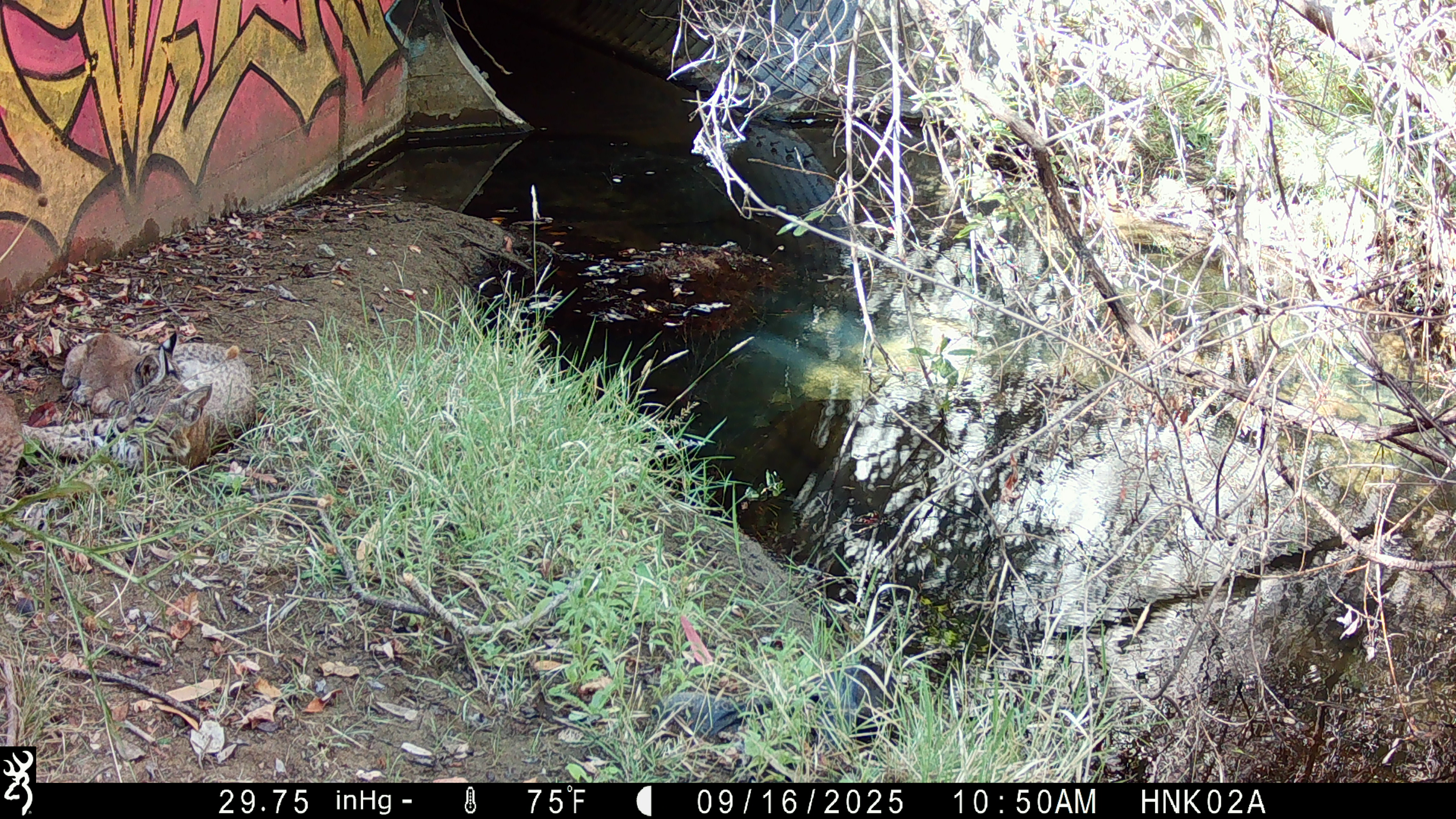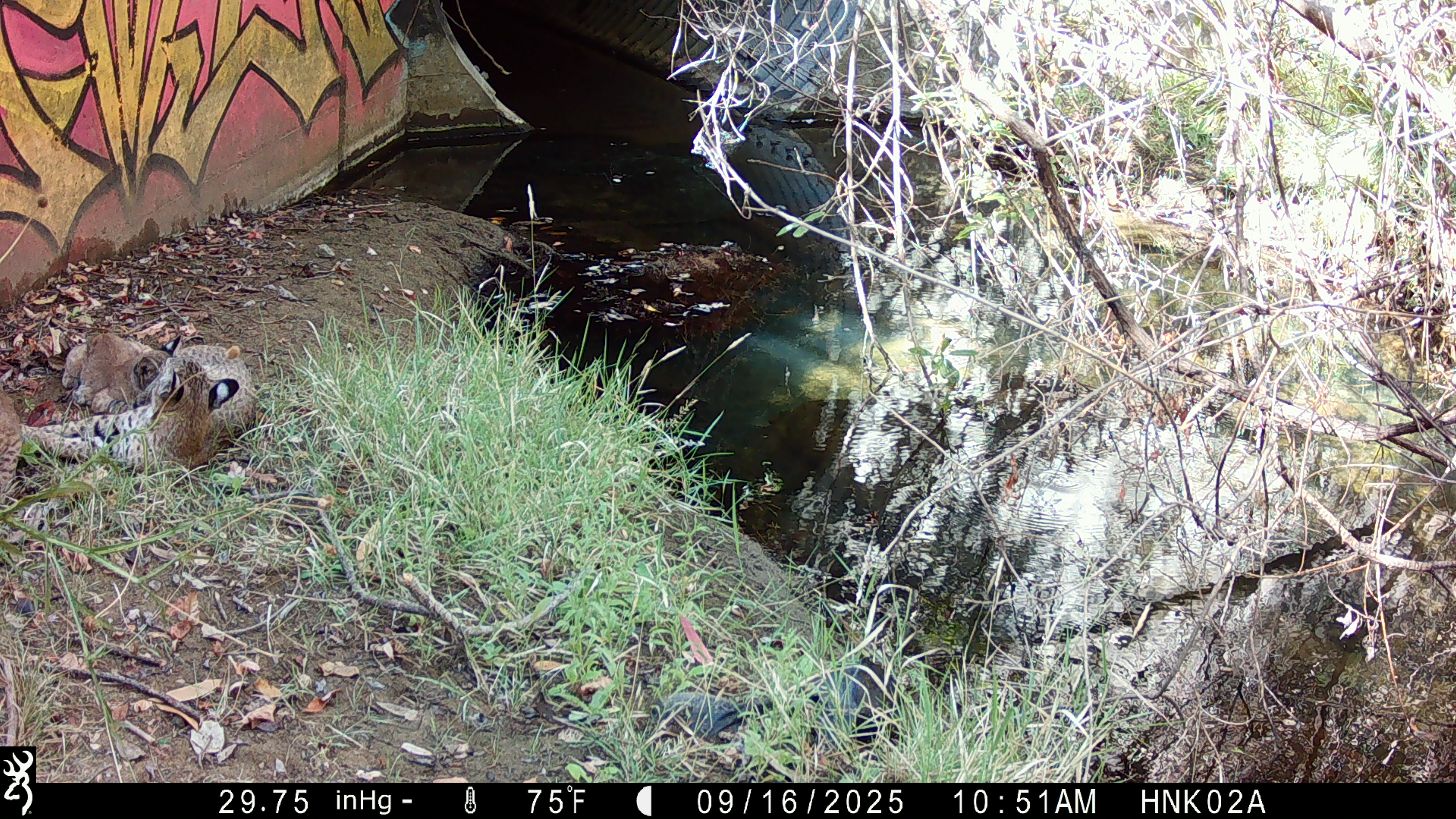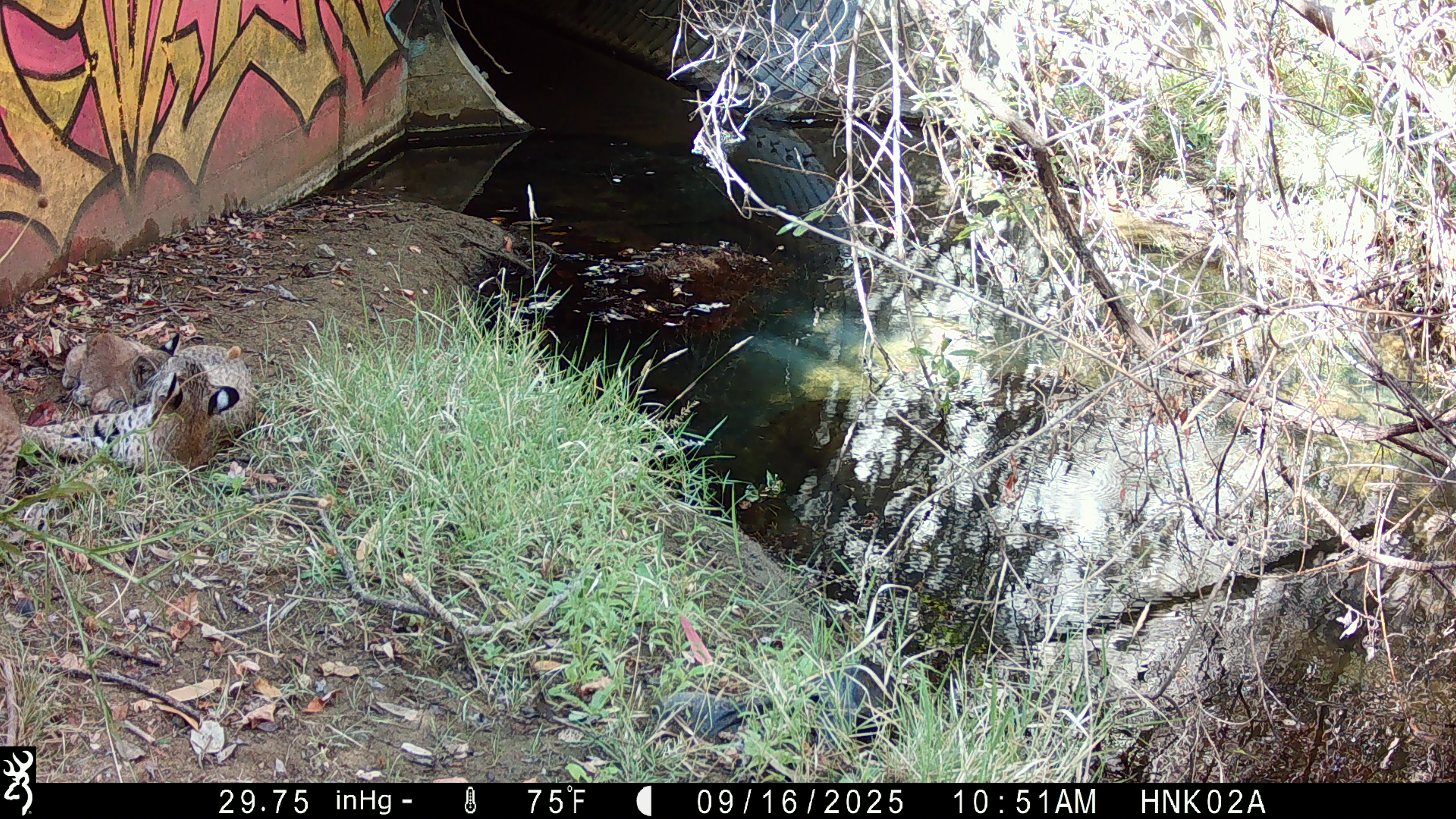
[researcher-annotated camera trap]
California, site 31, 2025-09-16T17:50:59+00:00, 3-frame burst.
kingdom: Animalia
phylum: Chordata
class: Mammalia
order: Carnivora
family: Felidae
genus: Lynx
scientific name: Lynx rufus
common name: bobcat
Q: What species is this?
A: Bobcat (Lynx rufus).